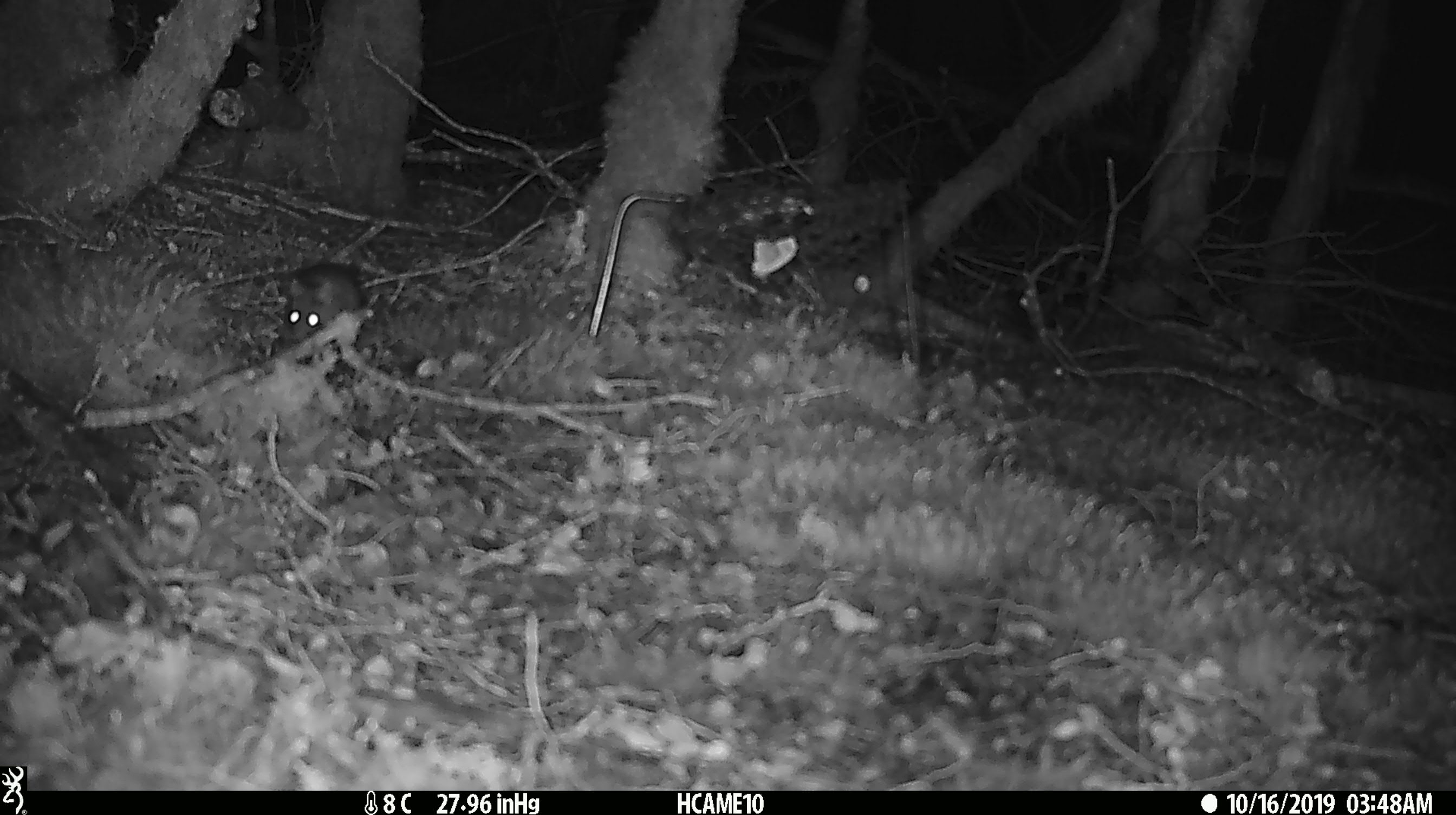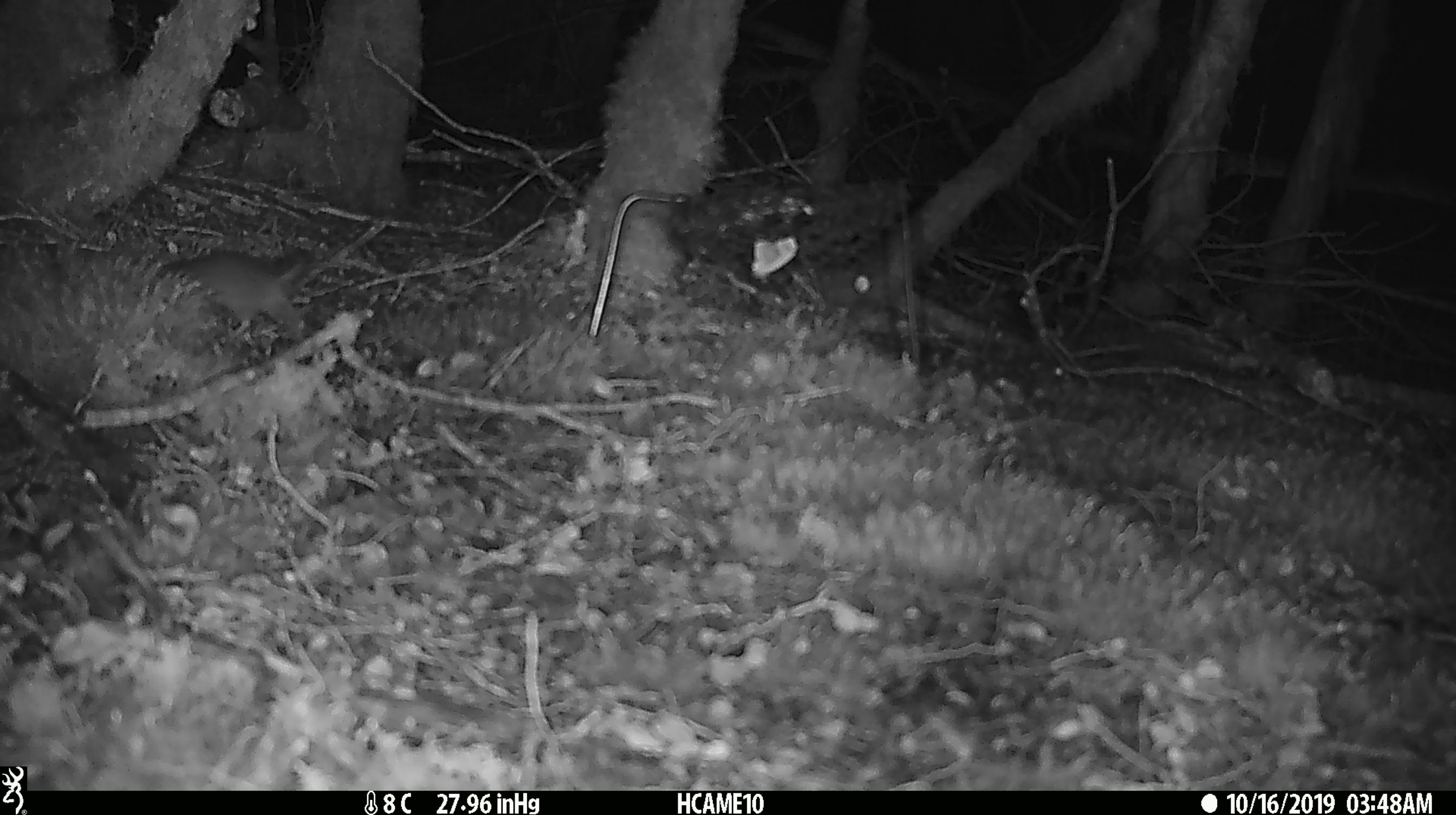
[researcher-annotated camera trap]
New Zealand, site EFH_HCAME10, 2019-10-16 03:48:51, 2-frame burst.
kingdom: Animalia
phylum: Chordata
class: Mammalia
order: Rodentia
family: Muridae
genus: Mus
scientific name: Mus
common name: mouse